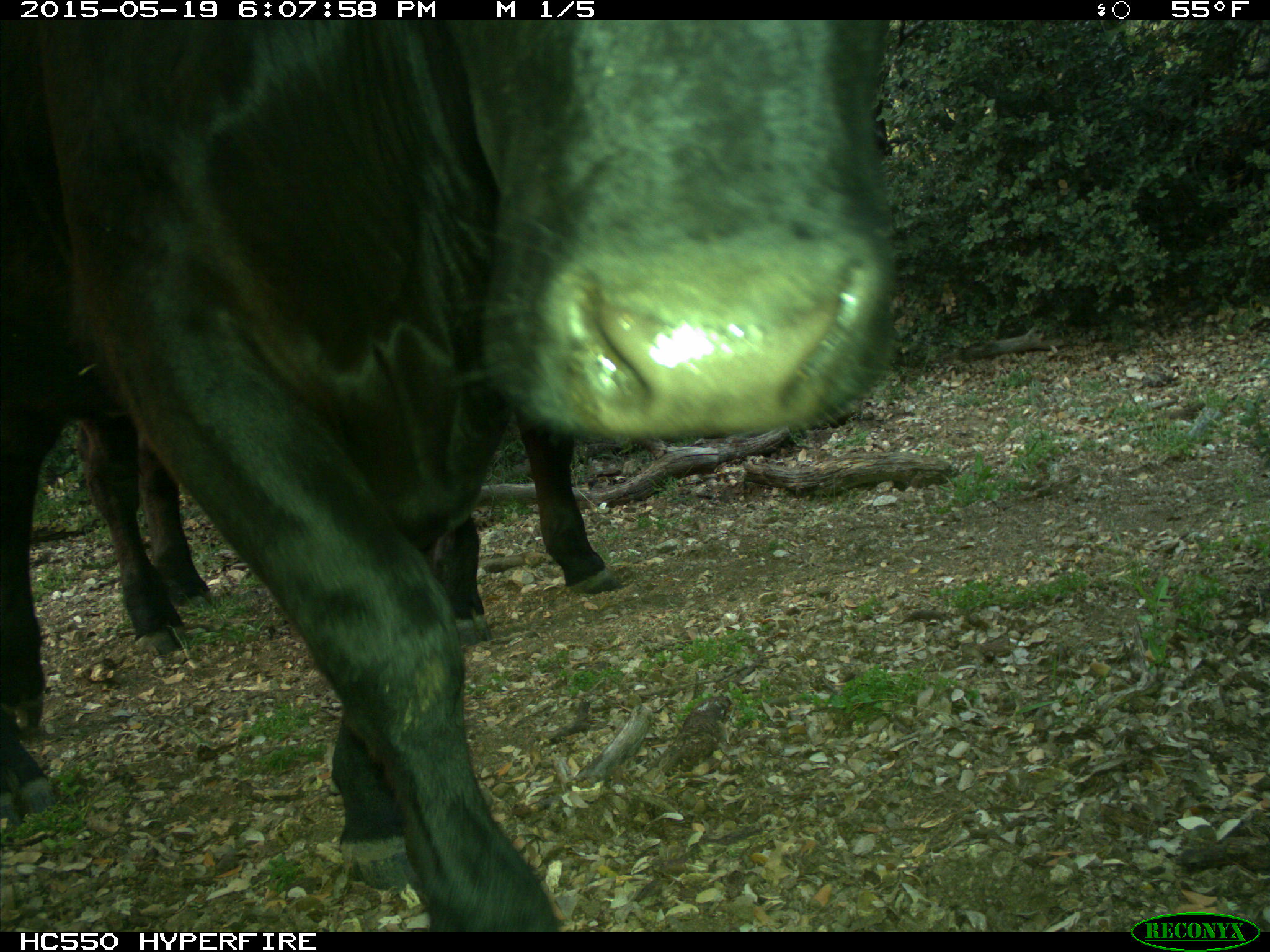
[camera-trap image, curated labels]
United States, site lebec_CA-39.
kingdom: Animalia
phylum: Chordata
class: Mammalia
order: Artiodactyla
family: Bovidae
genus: Bos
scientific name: Bos taurus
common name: domestic cow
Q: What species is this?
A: Bos taurus (domestic cow).